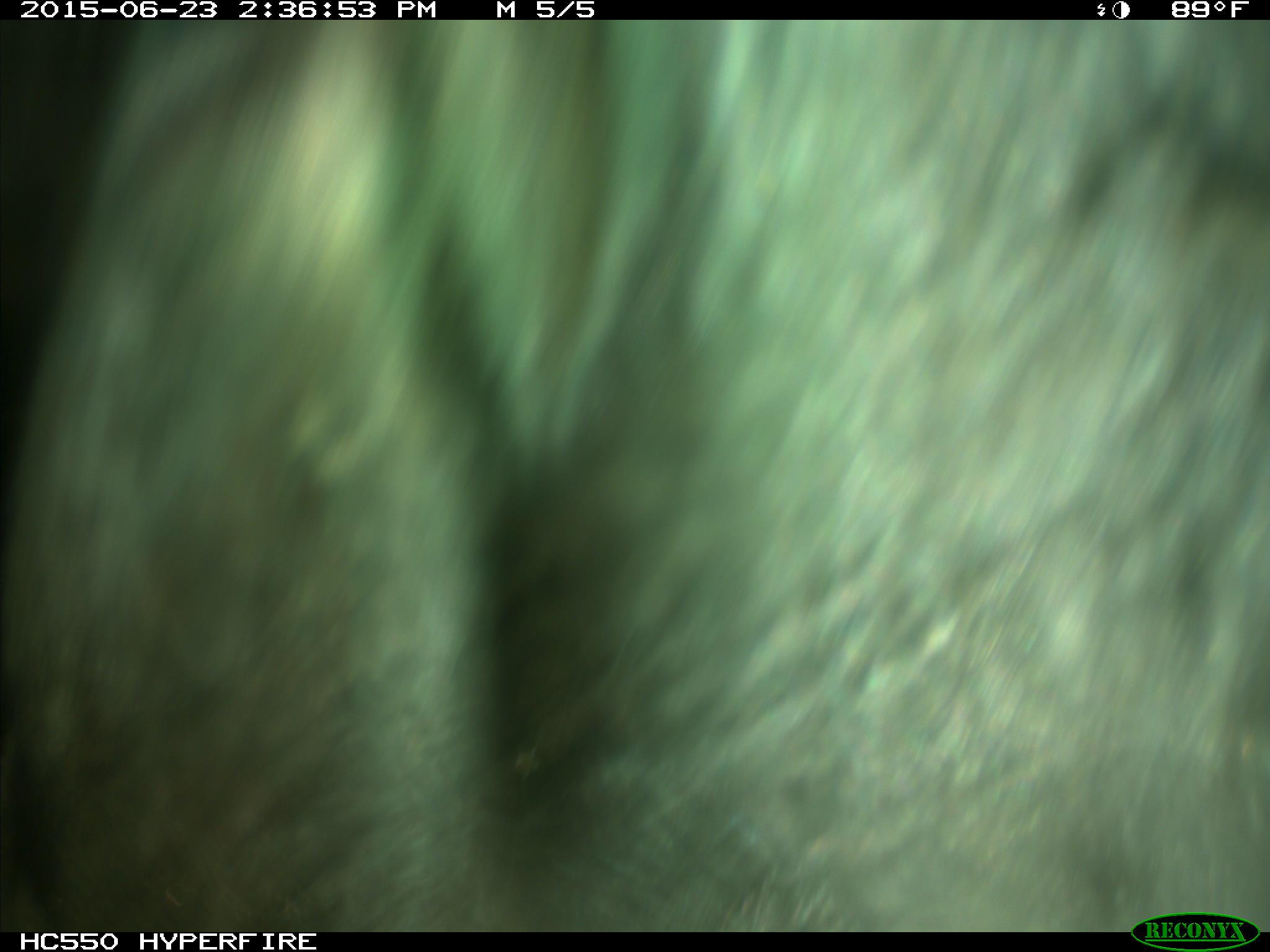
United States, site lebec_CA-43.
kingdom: Animalia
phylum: Chordata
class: Mammalia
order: Artiodactyla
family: Bovidae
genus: Bos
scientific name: Bos taurus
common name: domestic cow